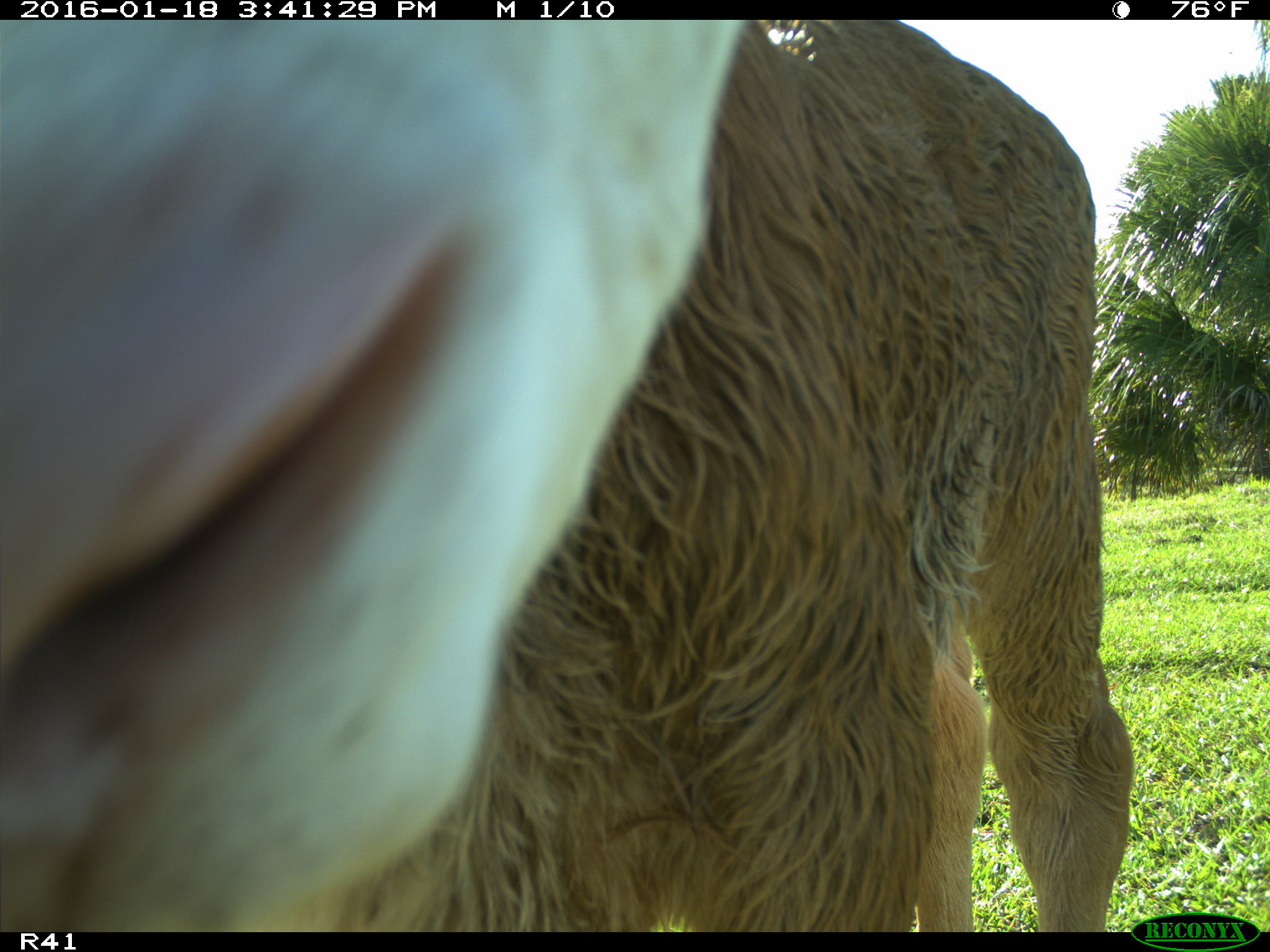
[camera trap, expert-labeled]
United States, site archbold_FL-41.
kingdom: Animalia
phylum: Chordata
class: Mammalia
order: Artiodactyla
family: Bovidae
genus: Bos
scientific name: Bos taurus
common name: domestic cow